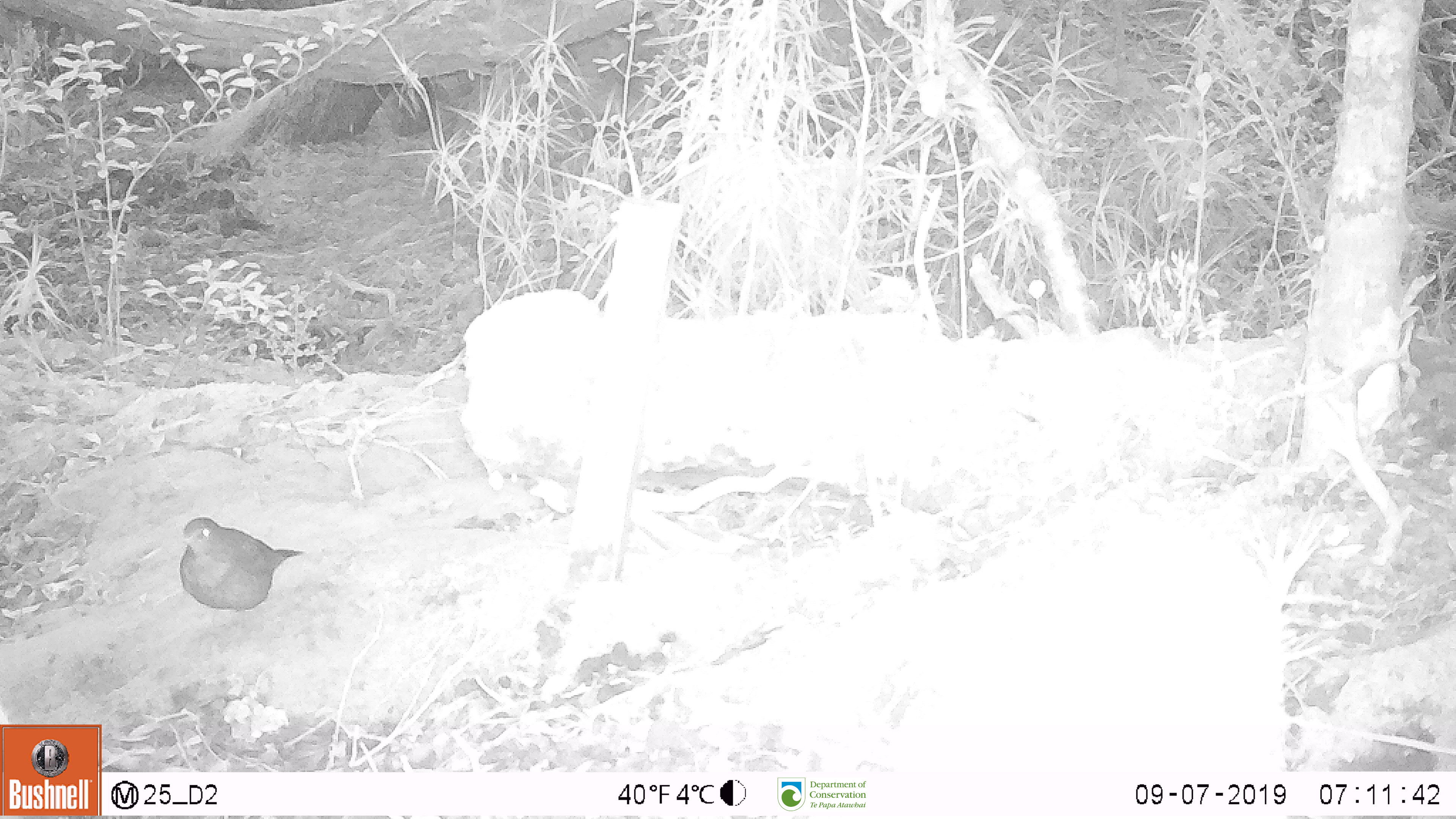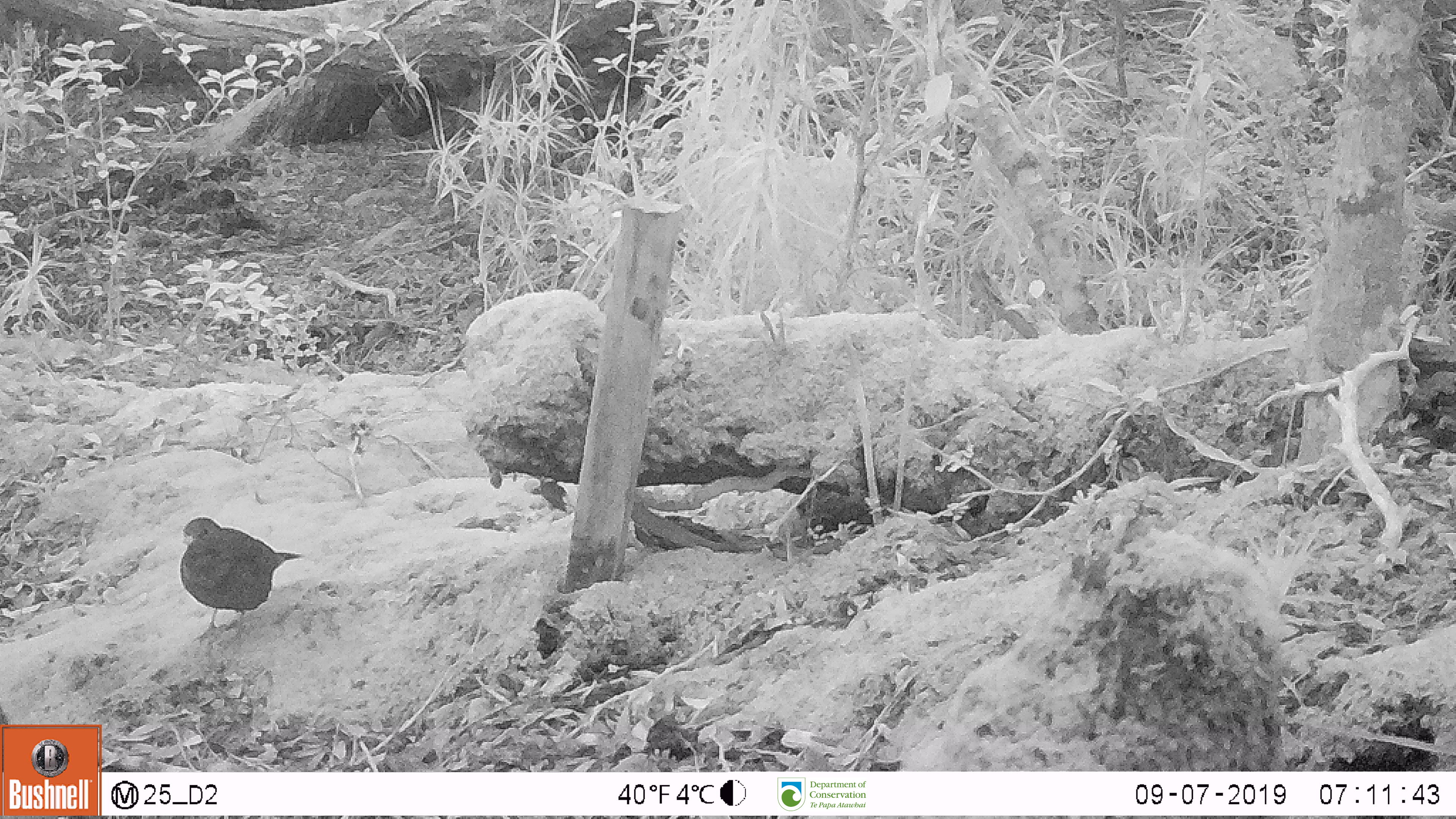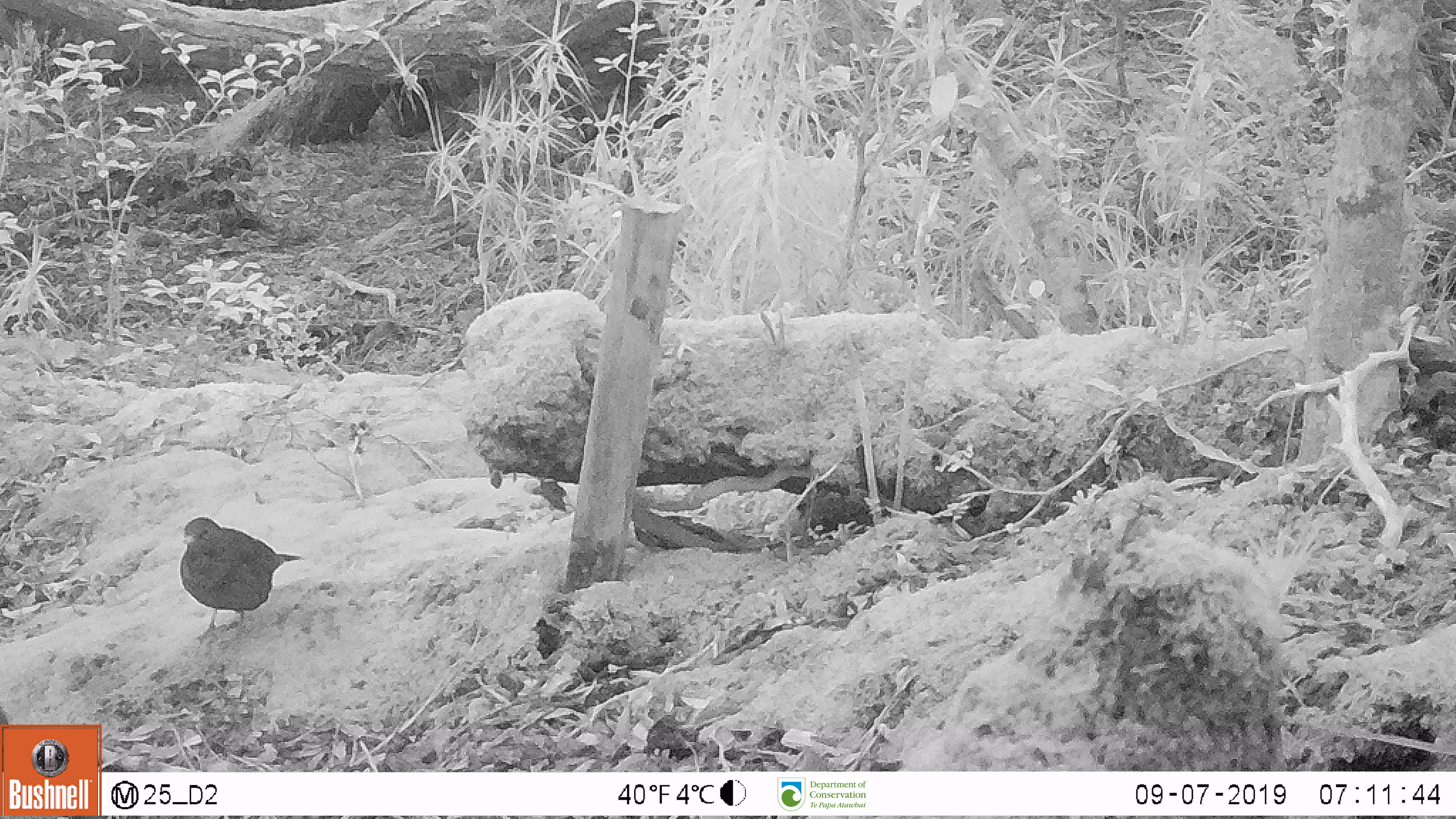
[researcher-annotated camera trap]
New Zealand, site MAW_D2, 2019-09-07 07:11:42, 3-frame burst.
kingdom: Animalia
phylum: Chordata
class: Aves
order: Passeriformes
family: Turdidae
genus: Turdus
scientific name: Turdus merula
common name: eurasian blackbird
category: blackbird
Blackbird (eurasian blackbird) (Turdus merula).